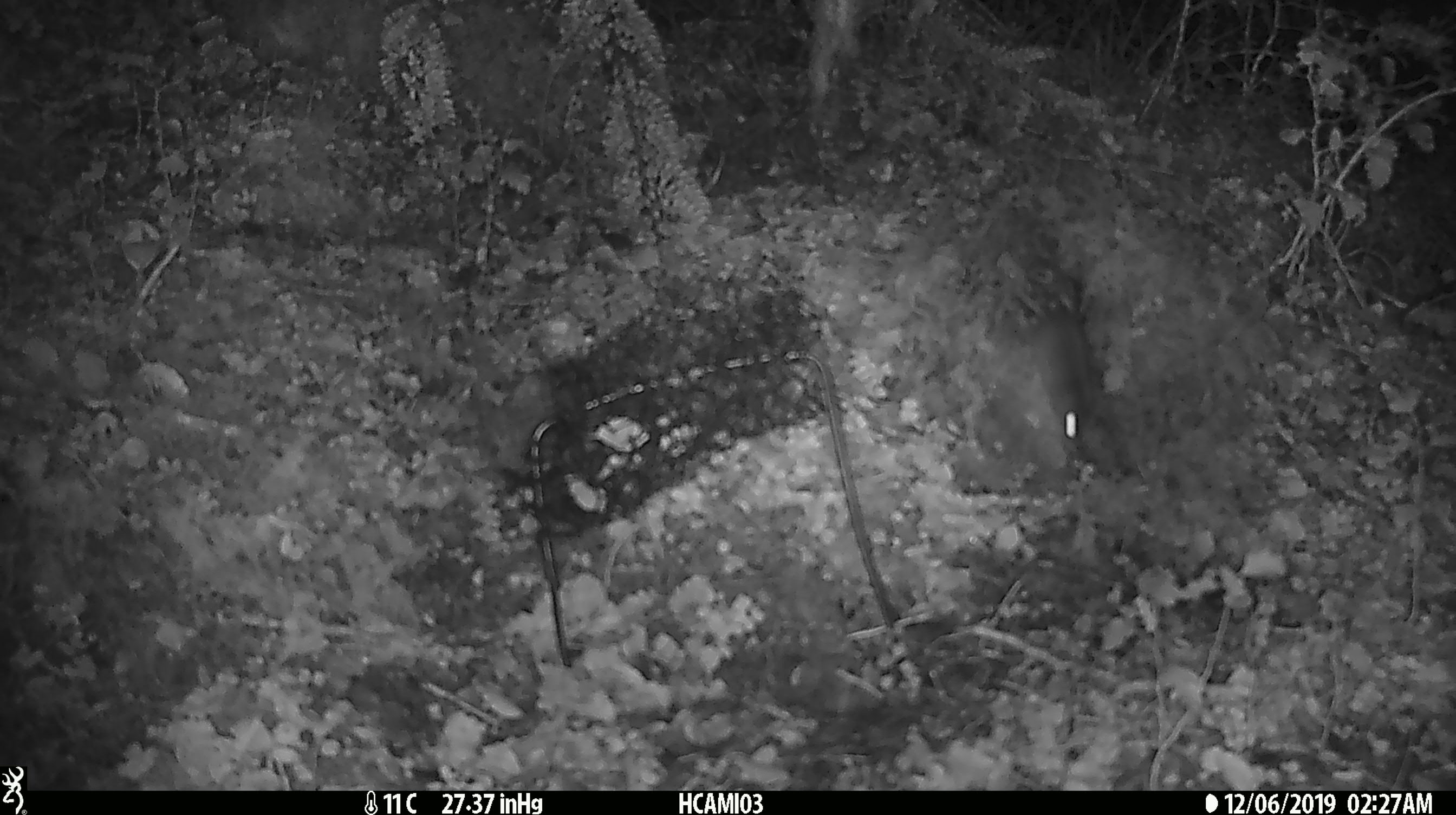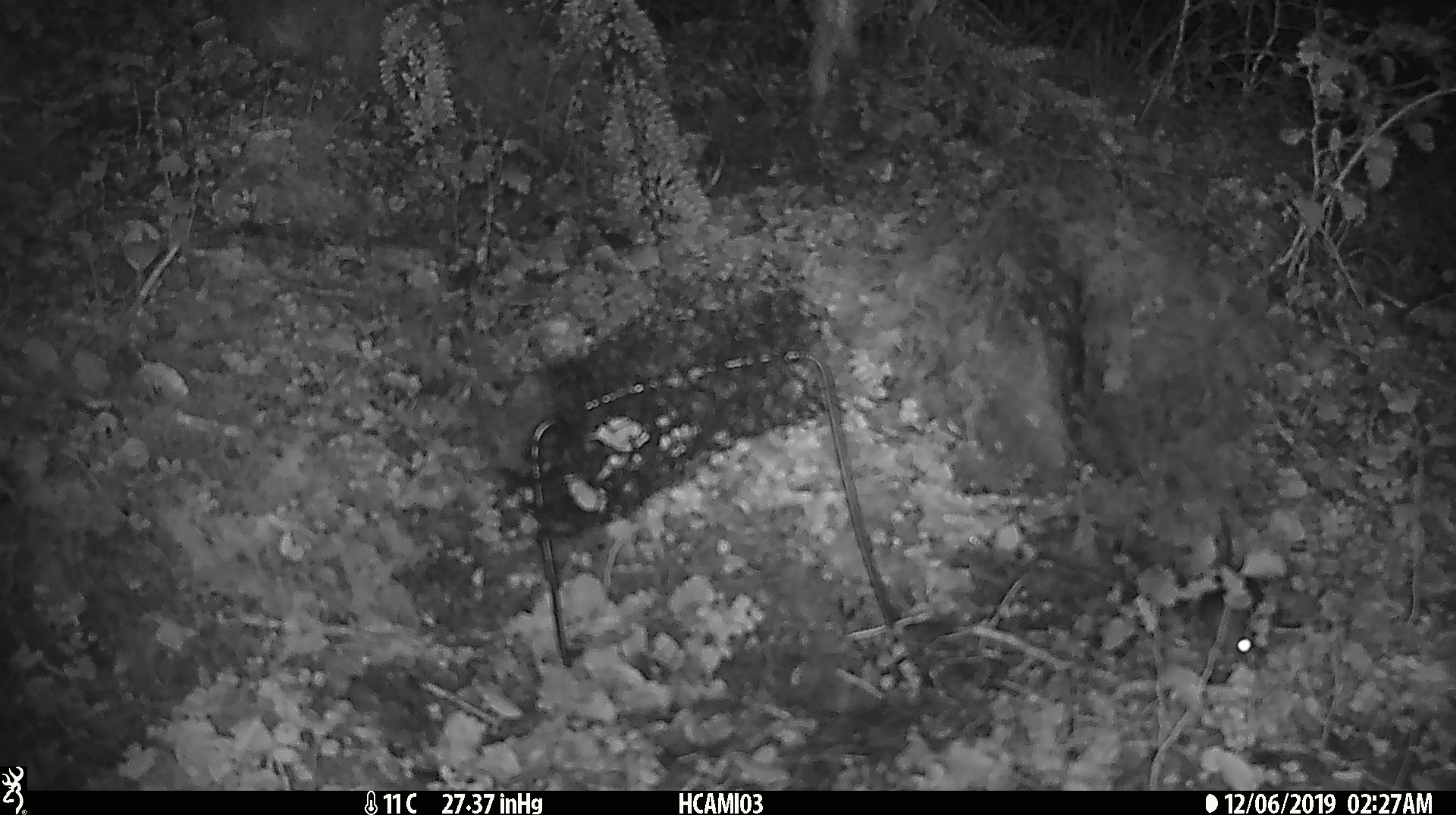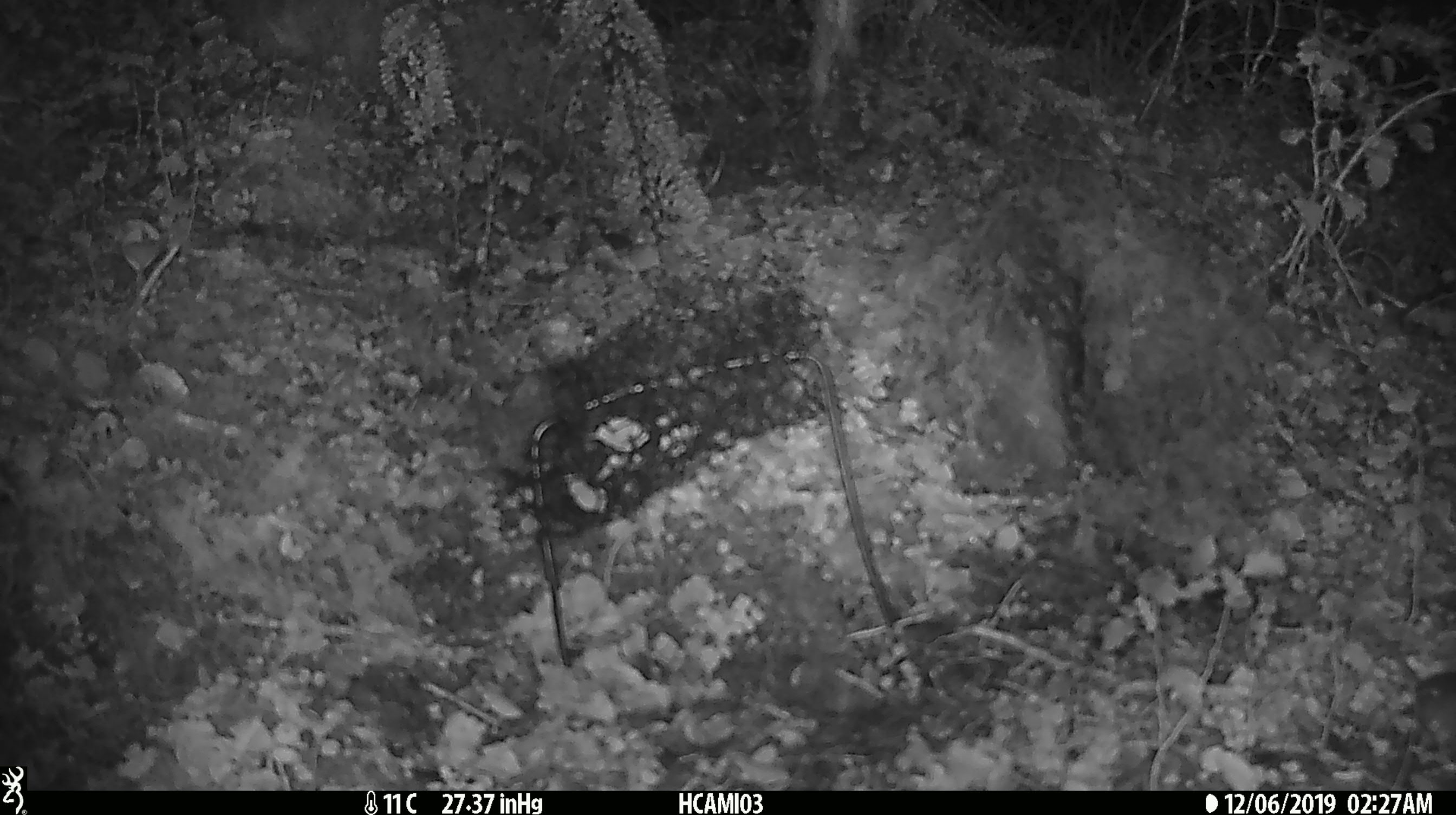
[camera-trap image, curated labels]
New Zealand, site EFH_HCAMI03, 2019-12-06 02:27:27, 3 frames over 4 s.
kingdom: Animalia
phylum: Chordata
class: Mammalia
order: Rodentia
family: Muridae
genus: Mus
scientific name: Mus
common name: mouse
Mouse (Mus).